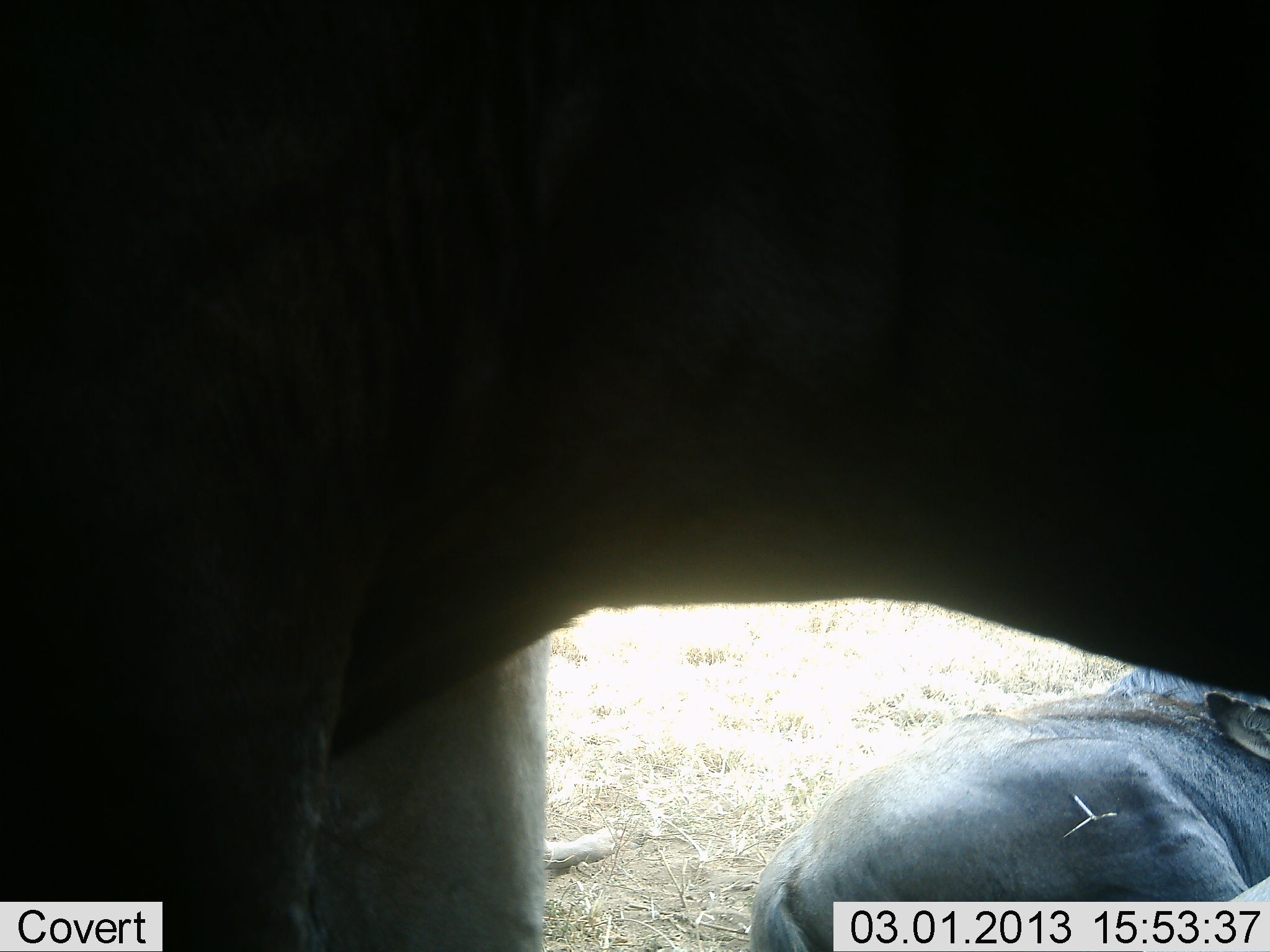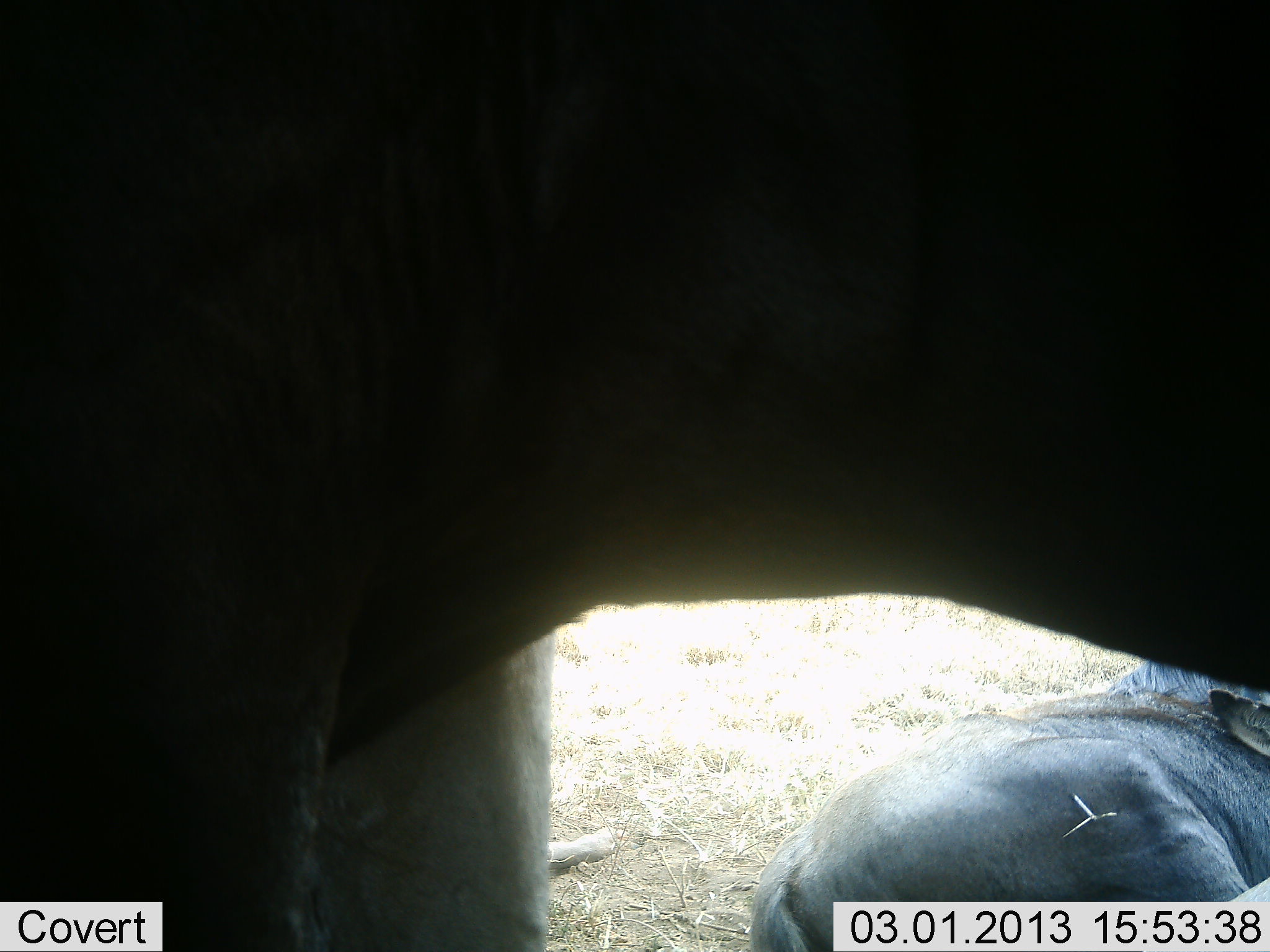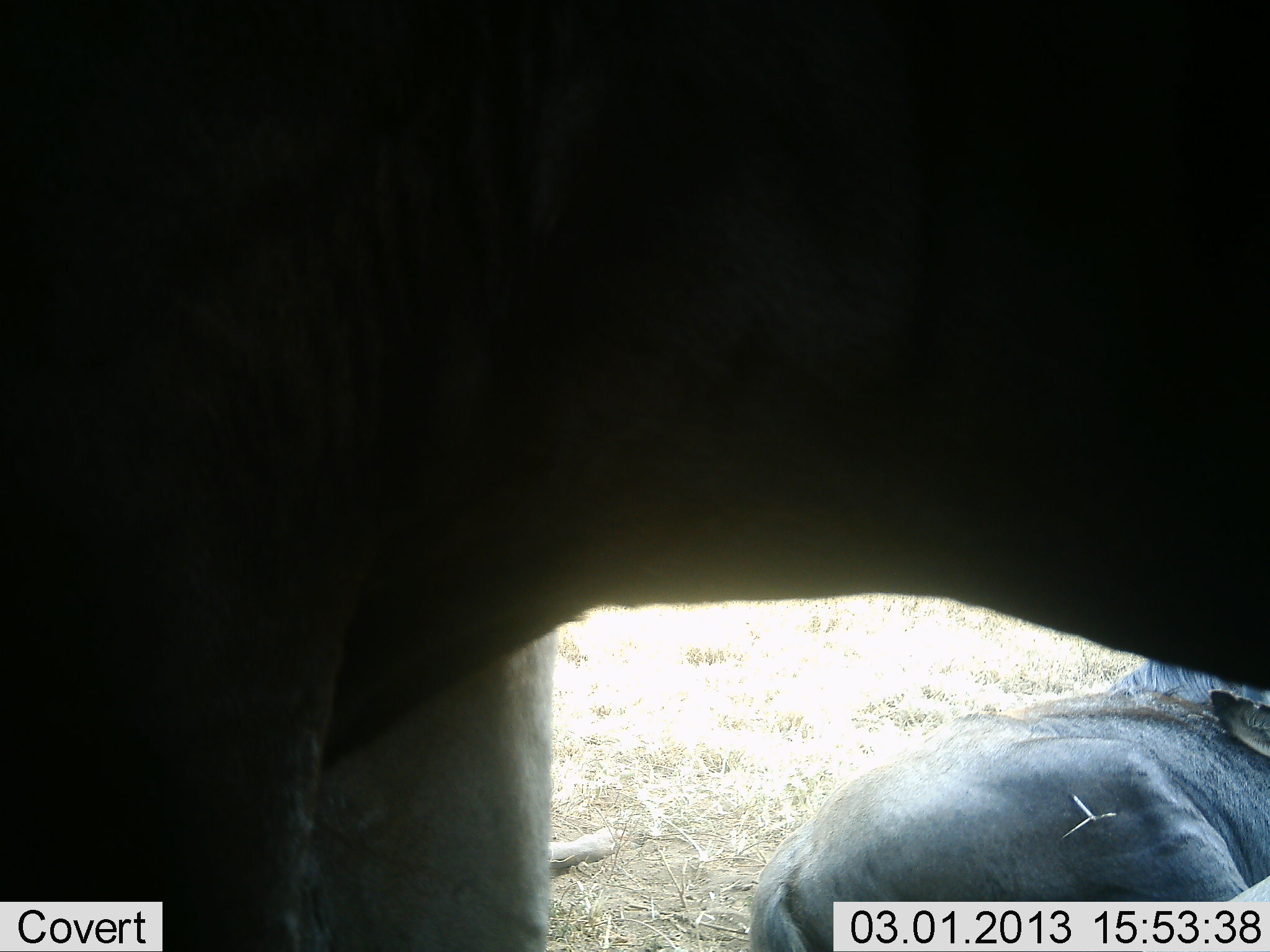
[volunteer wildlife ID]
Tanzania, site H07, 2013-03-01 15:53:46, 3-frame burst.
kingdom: Animalia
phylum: Chordata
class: Mammalia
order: Artiodactyla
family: Bovidae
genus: Connochaetes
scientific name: Connochaetes taurinus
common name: blue wildebeest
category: wildebeest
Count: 2.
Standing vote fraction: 90%.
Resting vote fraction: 80%.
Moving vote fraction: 10%.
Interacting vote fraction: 0%.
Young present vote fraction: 10%.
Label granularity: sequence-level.